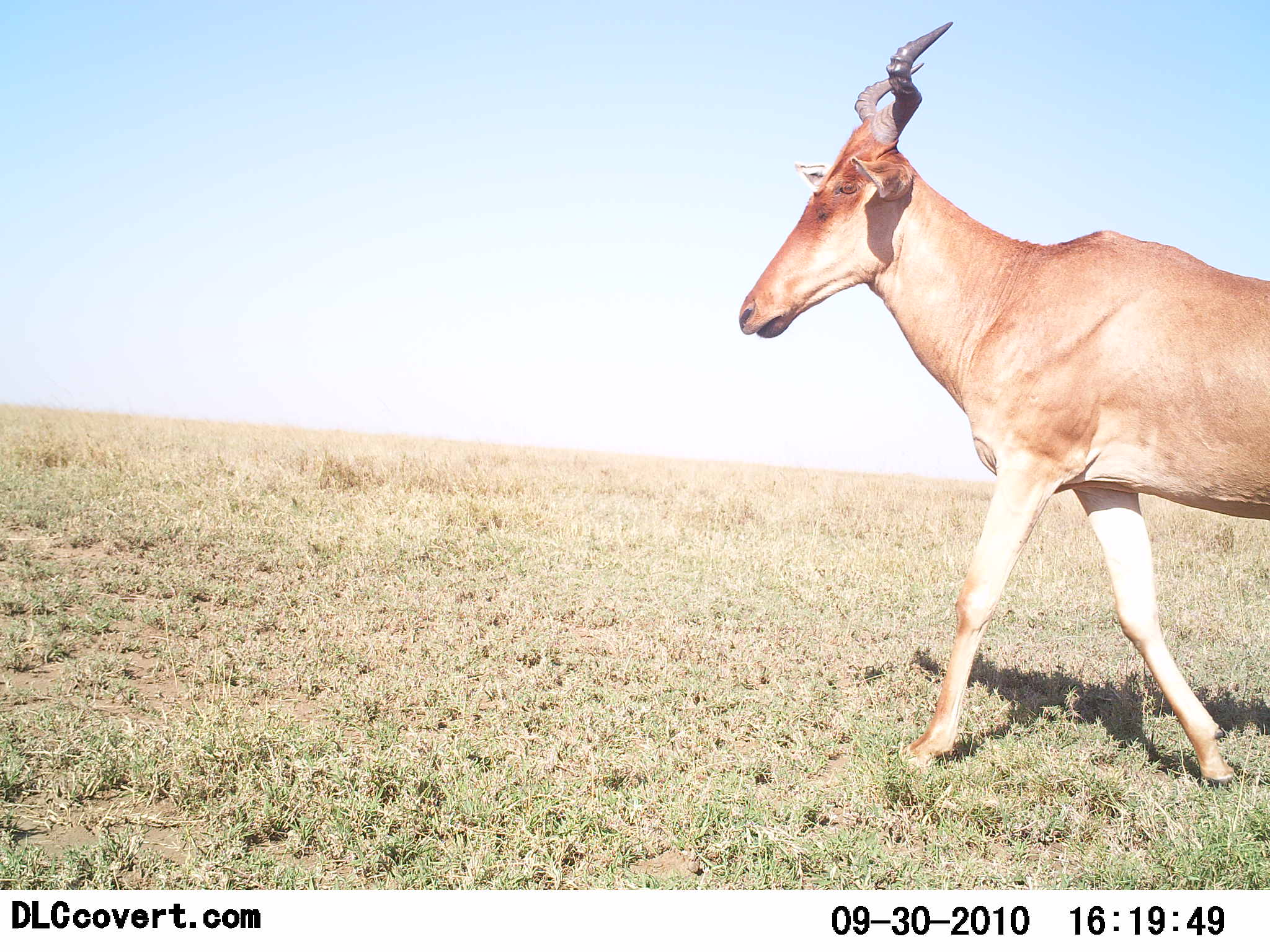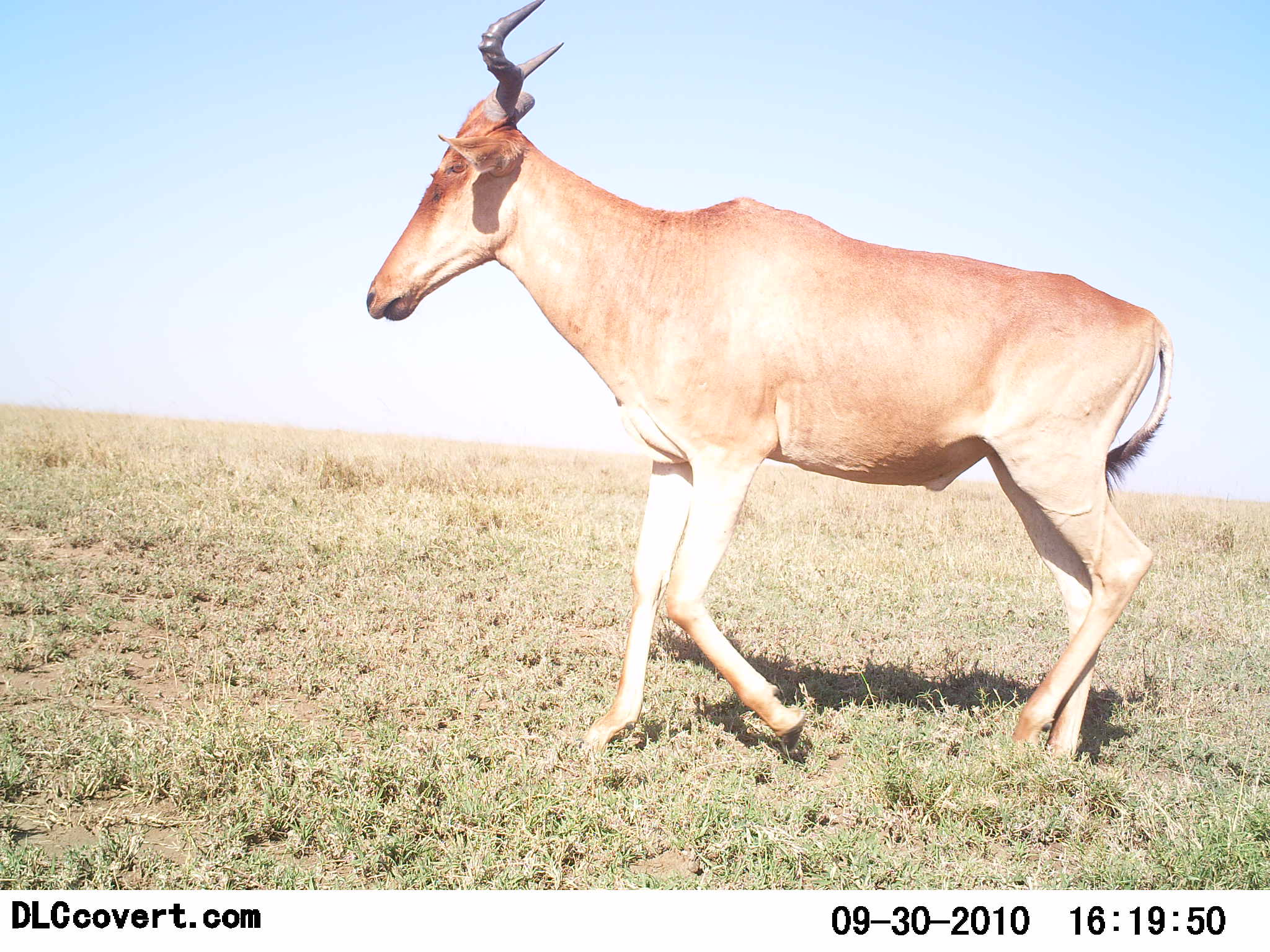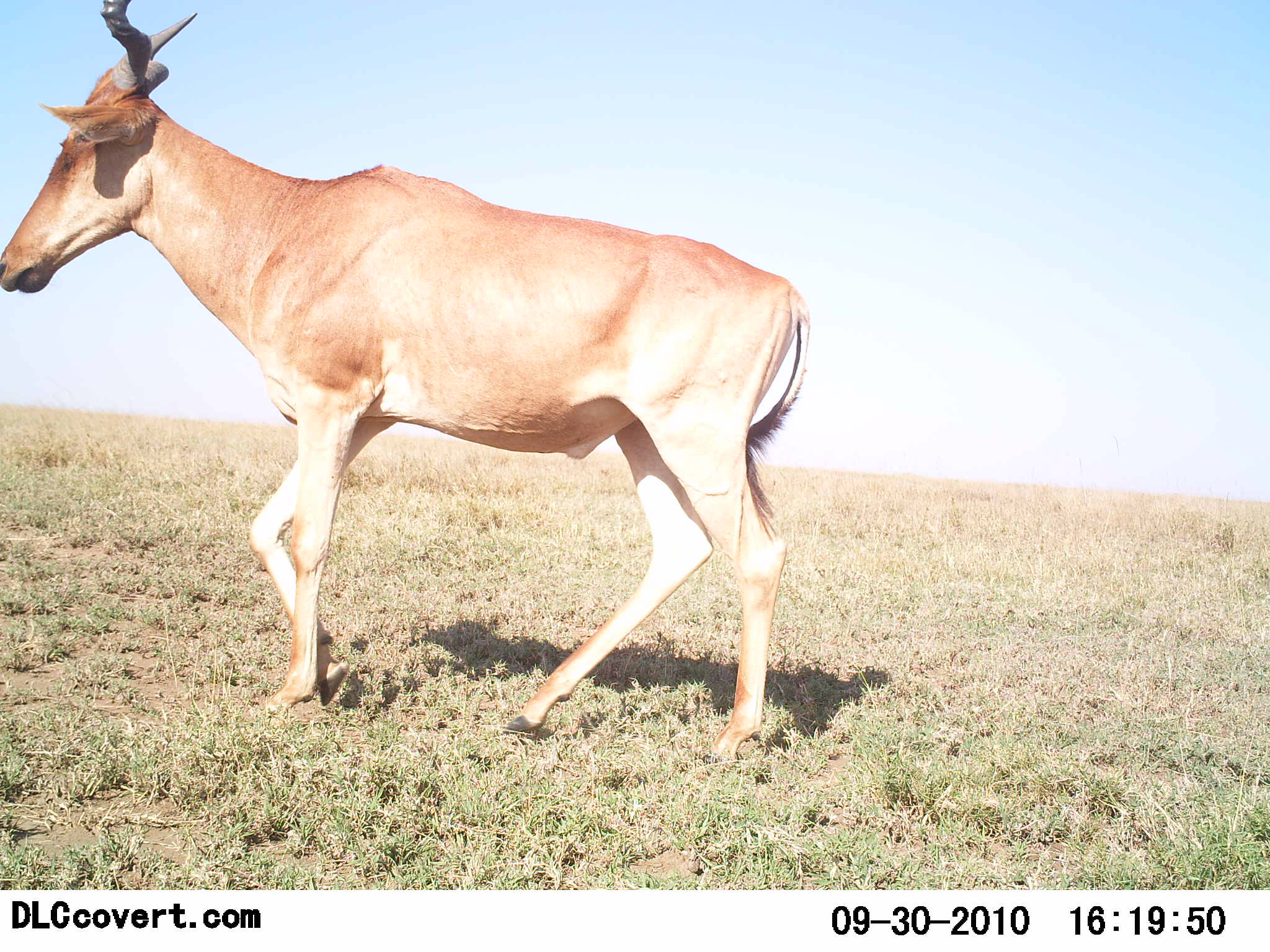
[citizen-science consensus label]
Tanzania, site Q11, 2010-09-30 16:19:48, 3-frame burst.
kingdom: Animalia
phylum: Chordata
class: Mammalia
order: Artiodactyla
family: Bovidae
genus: Alcelaphus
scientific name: Alcelaphus buselaphus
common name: hartebeest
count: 1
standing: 0%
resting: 0%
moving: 100%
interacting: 0%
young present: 0%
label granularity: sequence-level